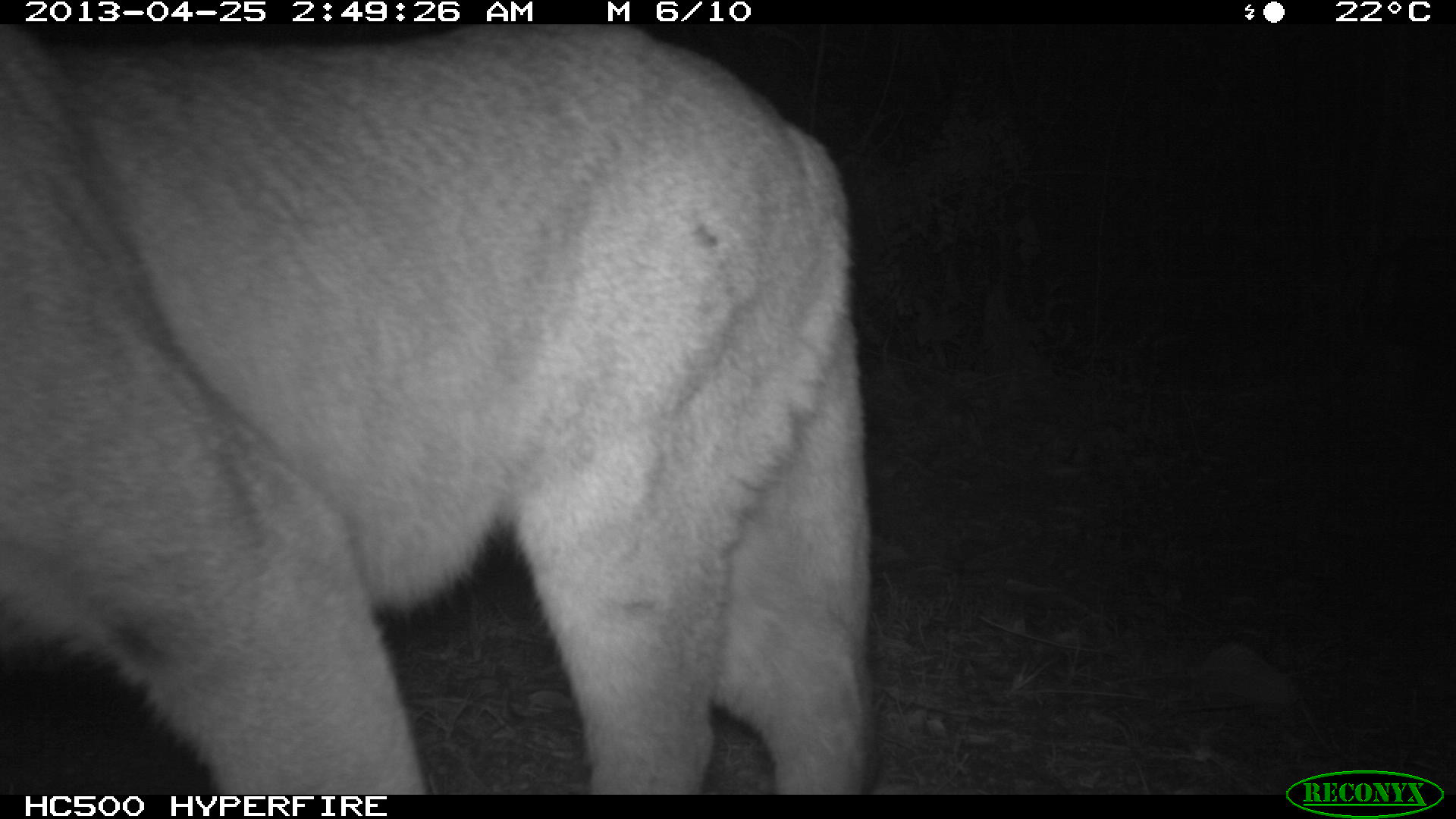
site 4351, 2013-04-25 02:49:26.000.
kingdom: Animalia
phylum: Chordata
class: Mammalia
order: Carnivora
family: Felidae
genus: Puma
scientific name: Puma concolor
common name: mountain lion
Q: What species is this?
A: Puma concolor (mountain lion).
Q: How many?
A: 2.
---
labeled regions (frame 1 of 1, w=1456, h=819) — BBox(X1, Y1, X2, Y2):
puma concolor: BBox(0, 25, 871, 794)